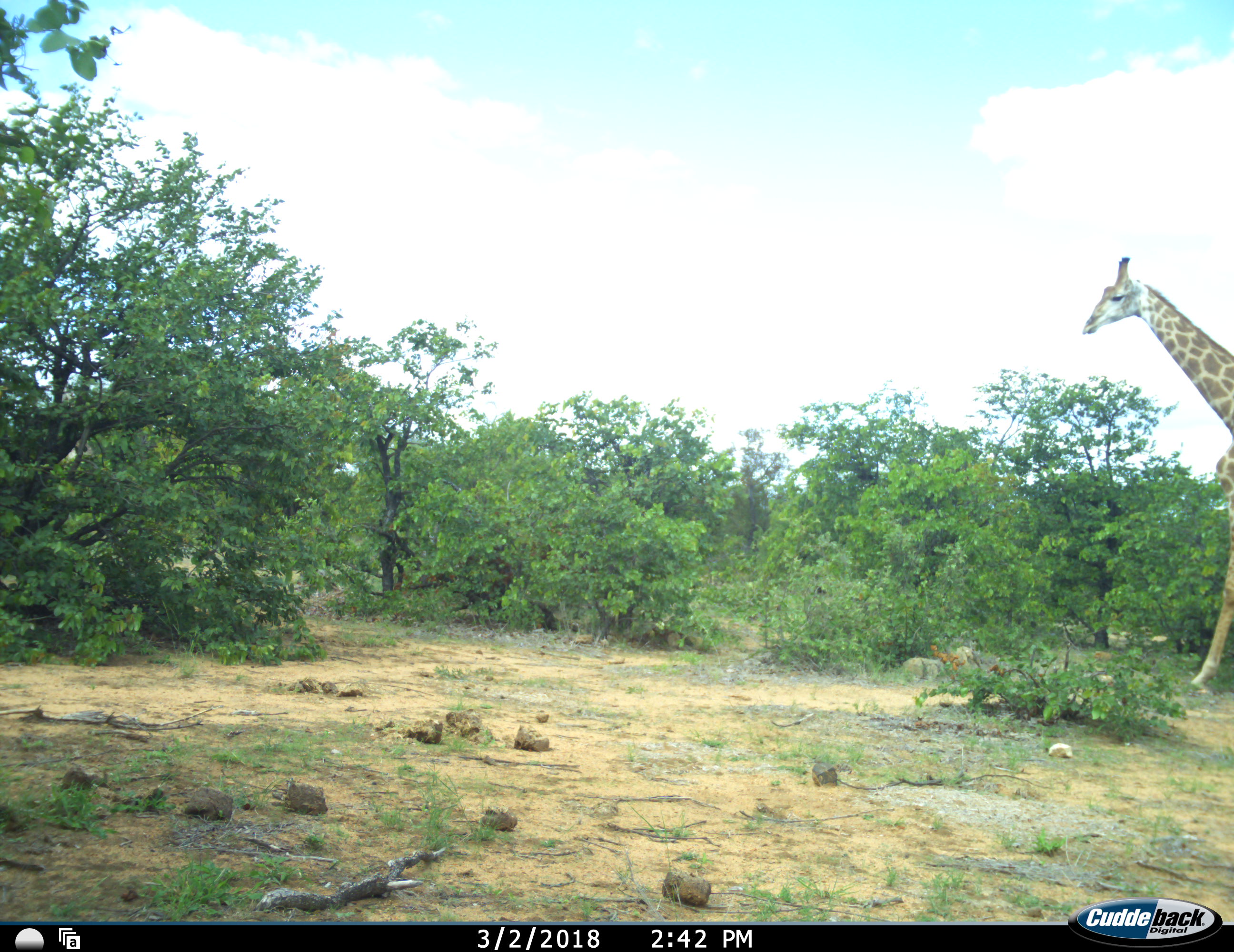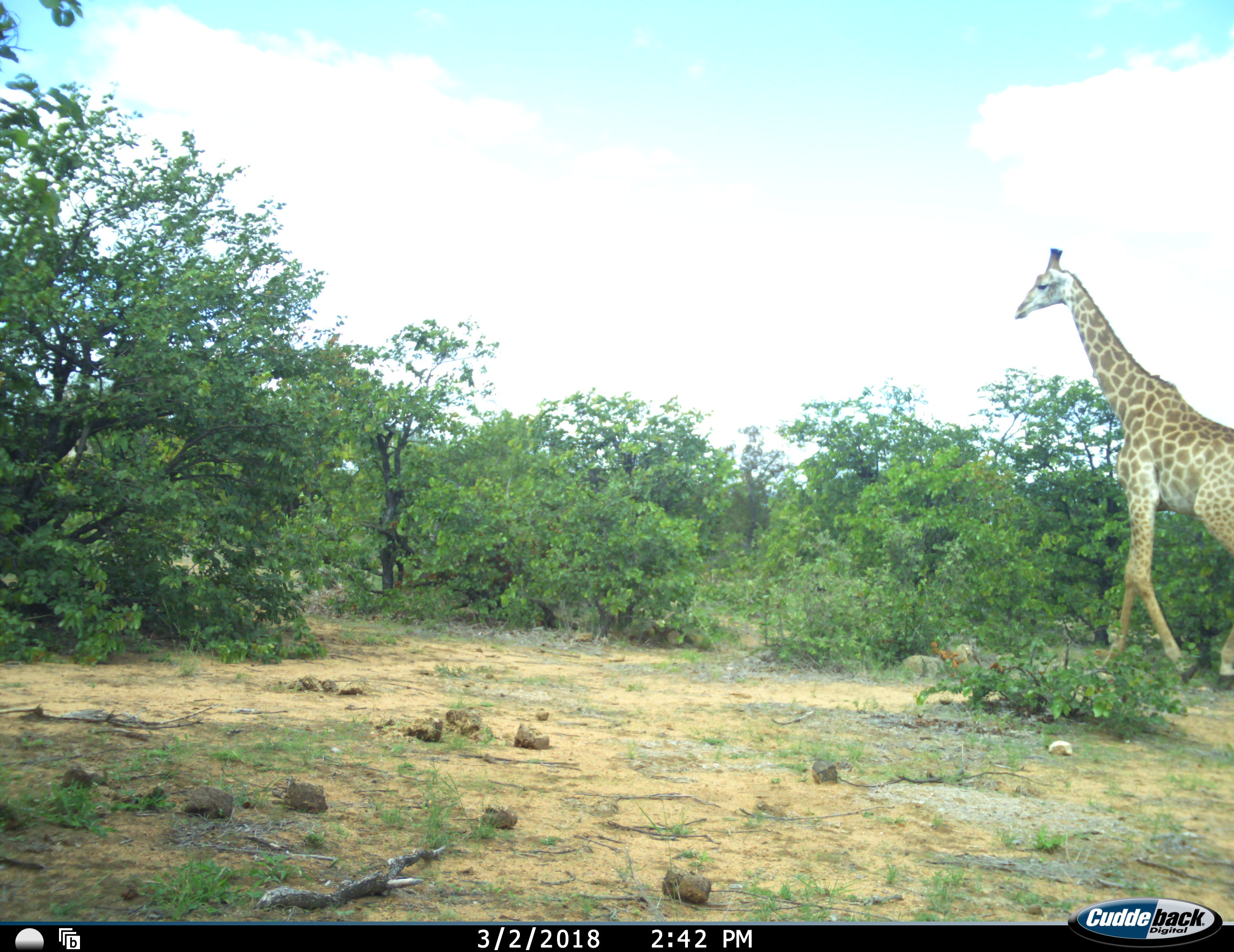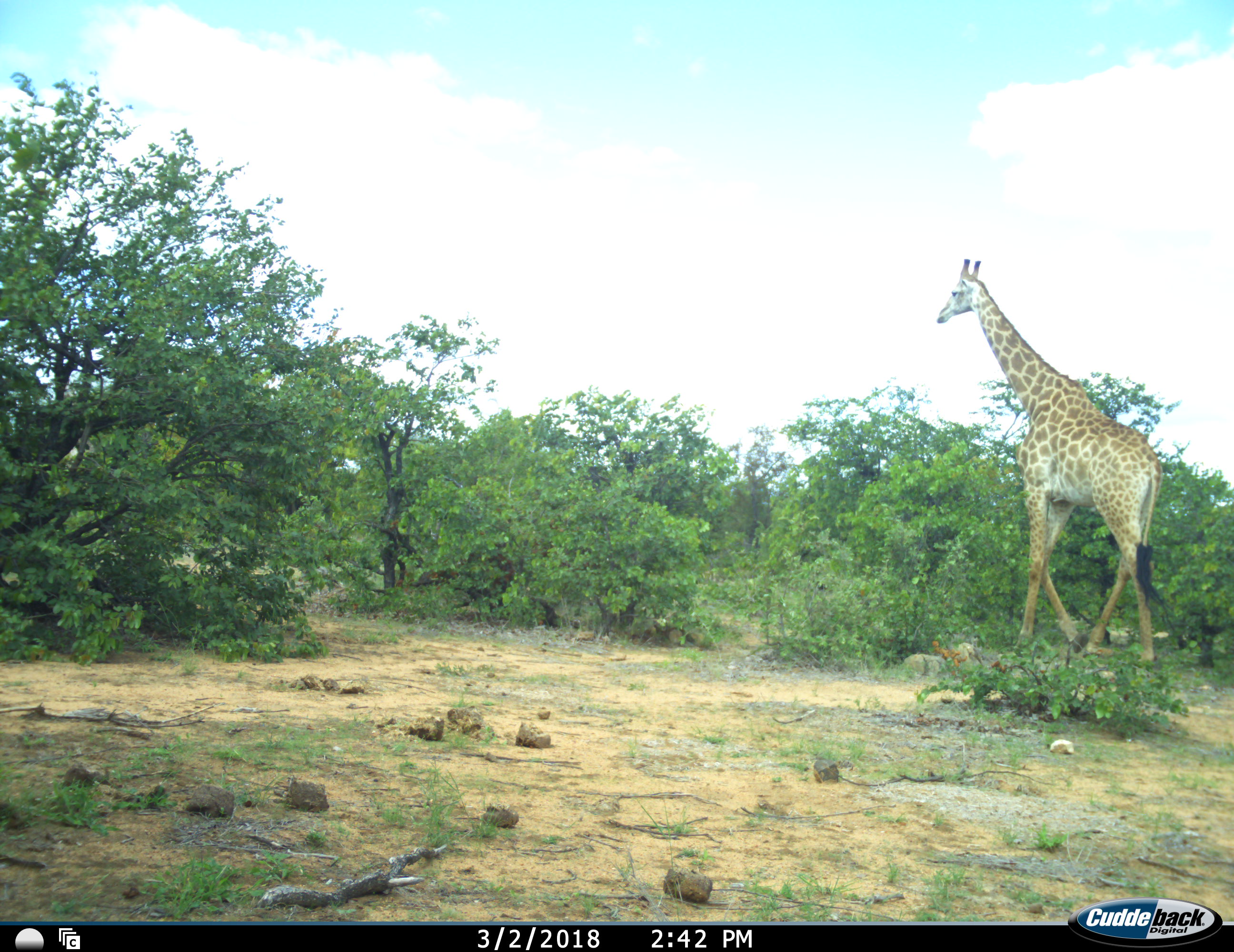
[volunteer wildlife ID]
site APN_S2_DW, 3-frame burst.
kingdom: Animalia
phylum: Chordata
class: Mammalia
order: Artiodactyla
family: Giraffidae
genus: Giraffa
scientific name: Giraffa camelopardalis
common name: giraffe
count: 1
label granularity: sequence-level